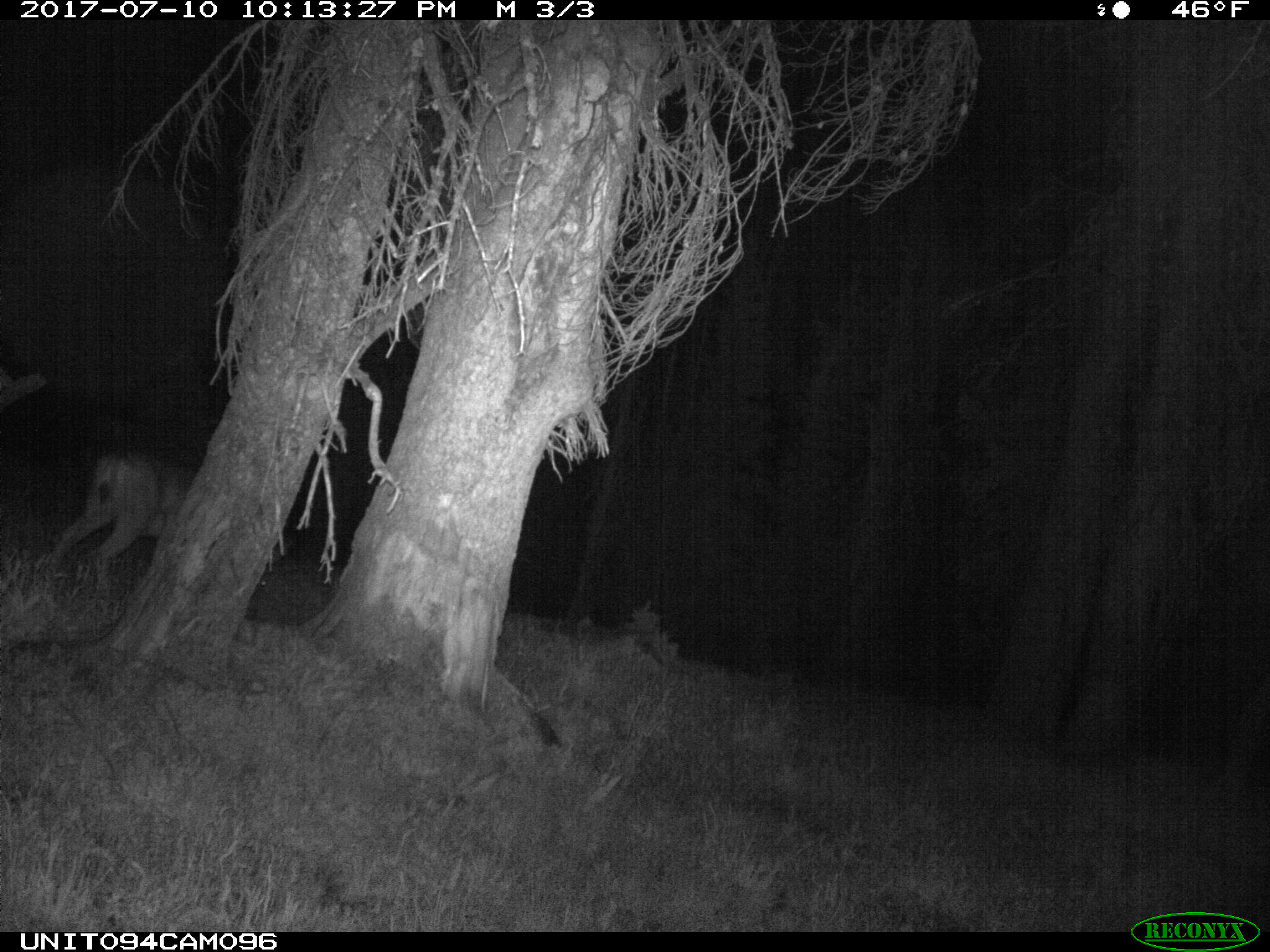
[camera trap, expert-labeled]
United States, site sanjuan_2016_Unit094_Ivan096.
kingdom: Animalia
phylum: Chordata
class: Mammalia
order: Artiodactyla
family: Cervidae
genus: Odocoileus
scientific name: Odocoileus hemionus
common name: mule deer